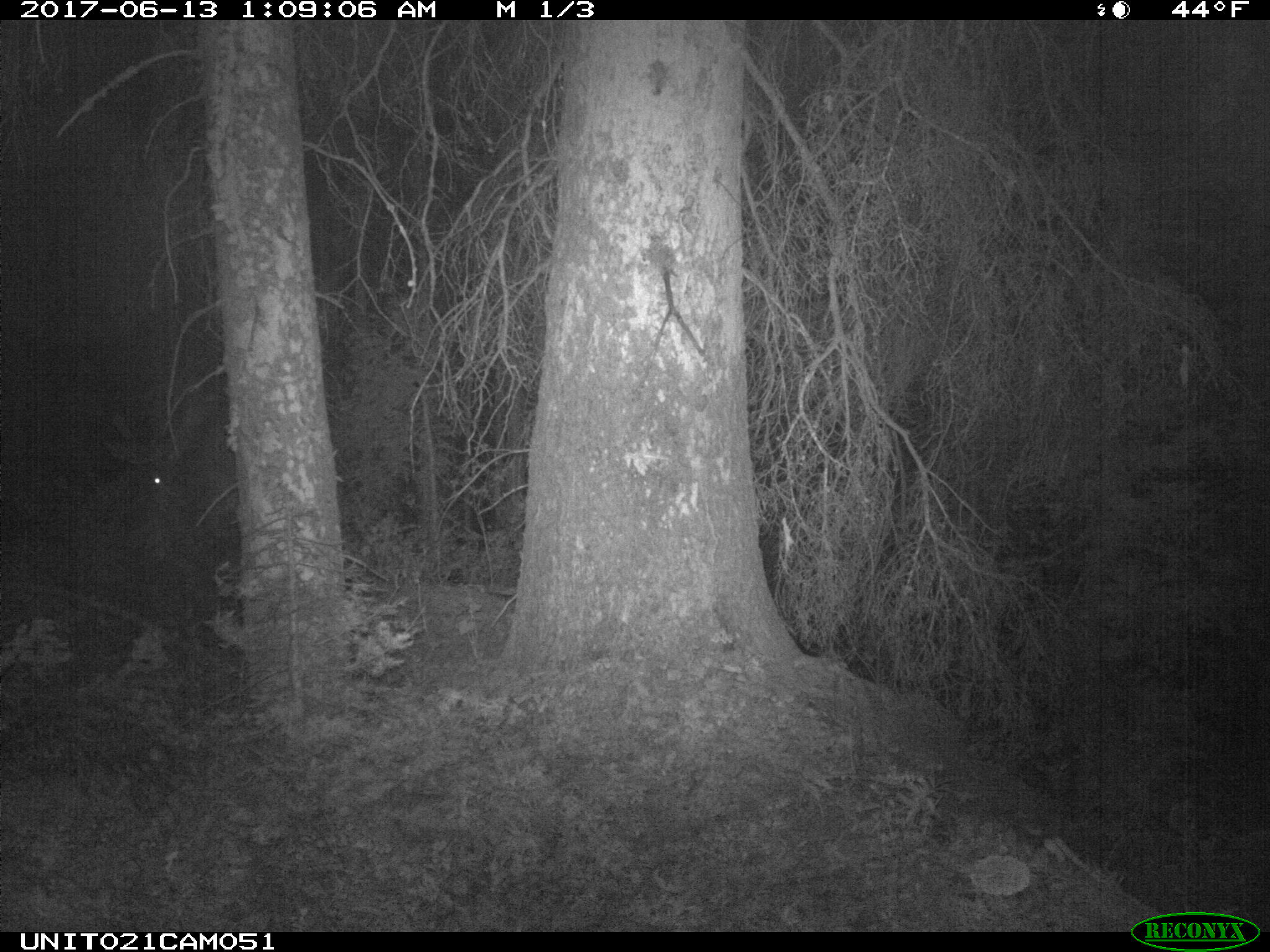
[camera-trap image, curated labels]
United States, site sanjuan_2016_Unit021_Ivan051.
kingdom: Animalia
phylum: Chordata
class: Mammalia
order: Artiodactyla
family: Cervidae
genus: Cervus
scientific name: Cervus elaphus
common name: red deer